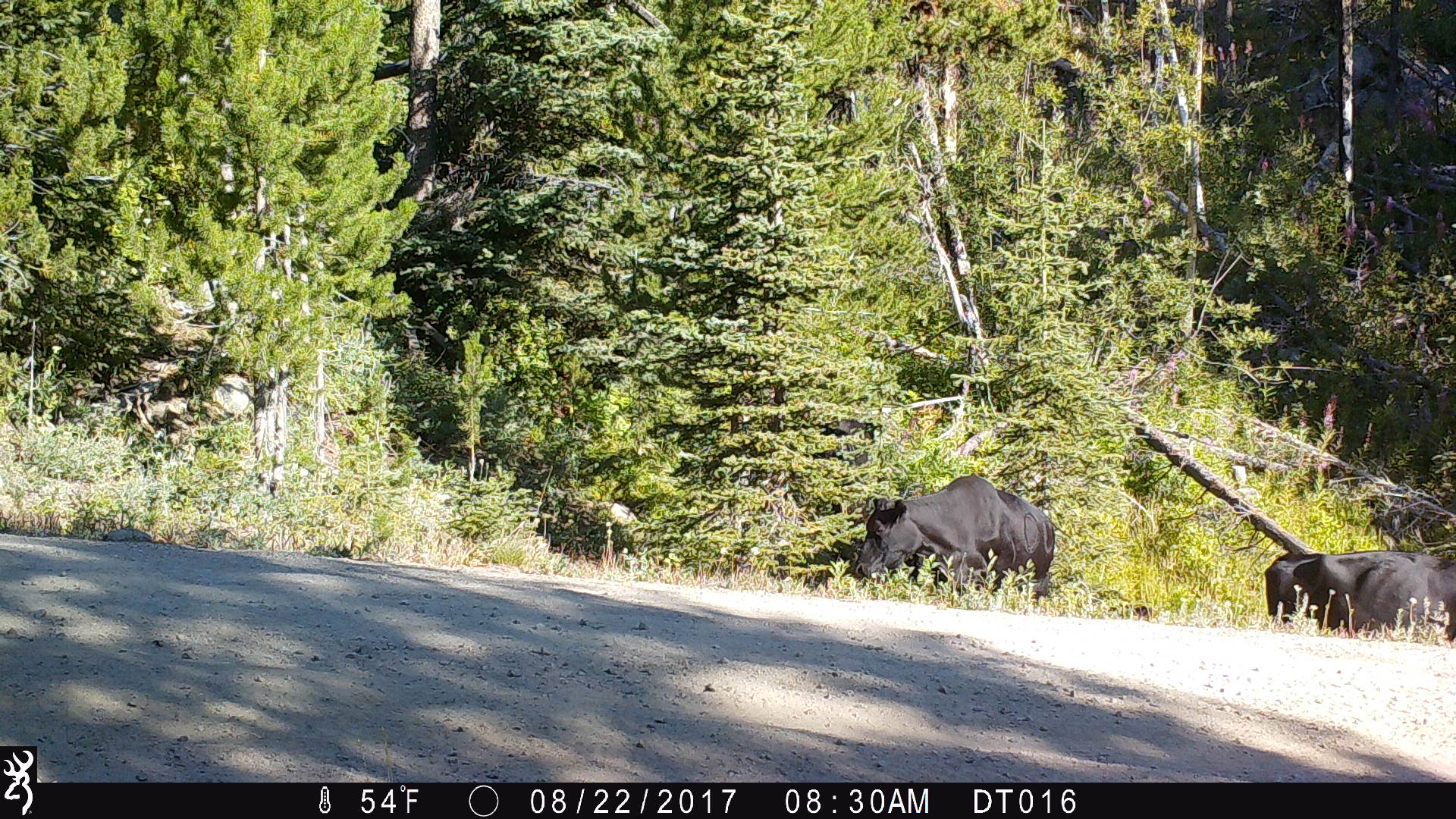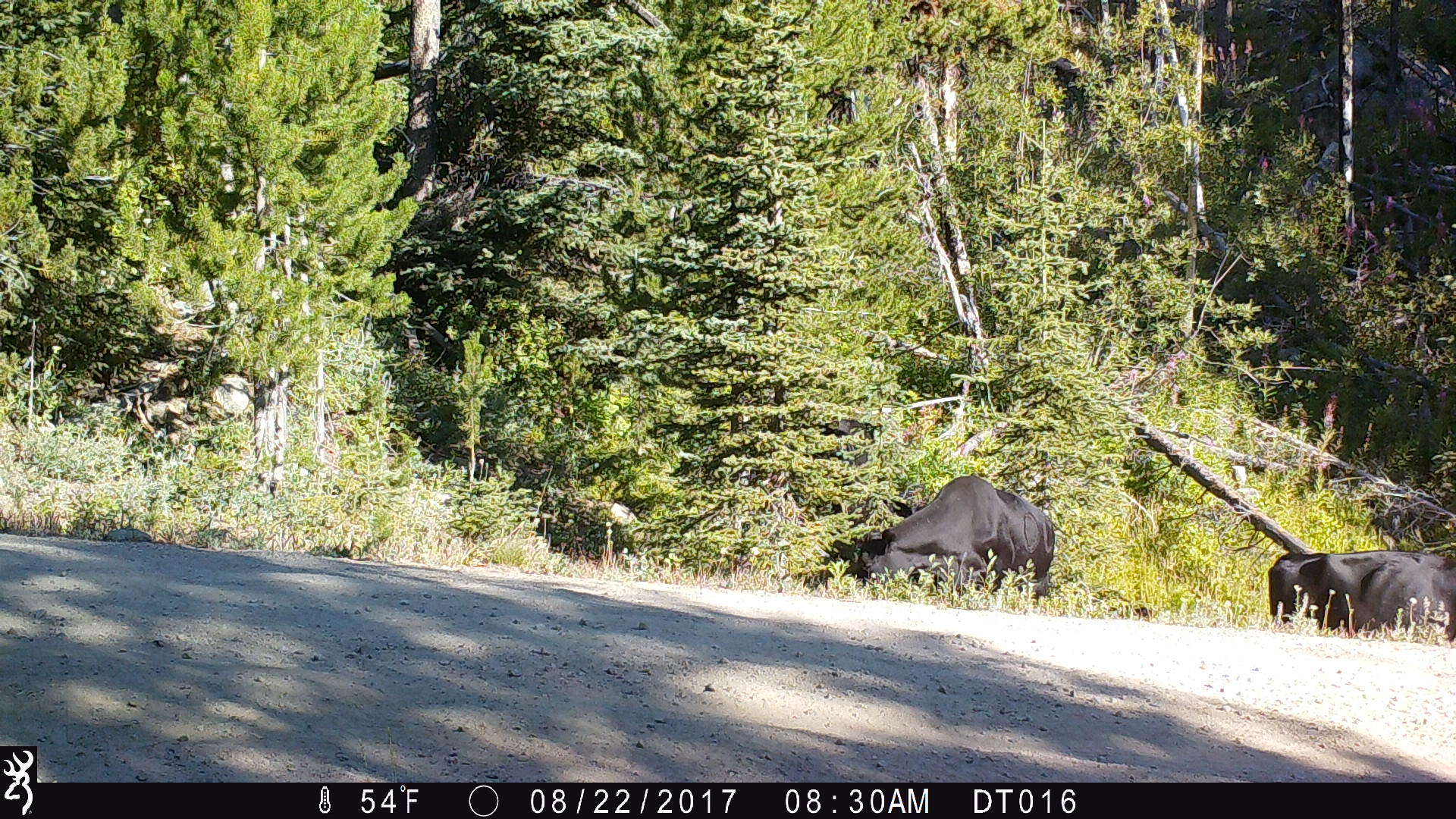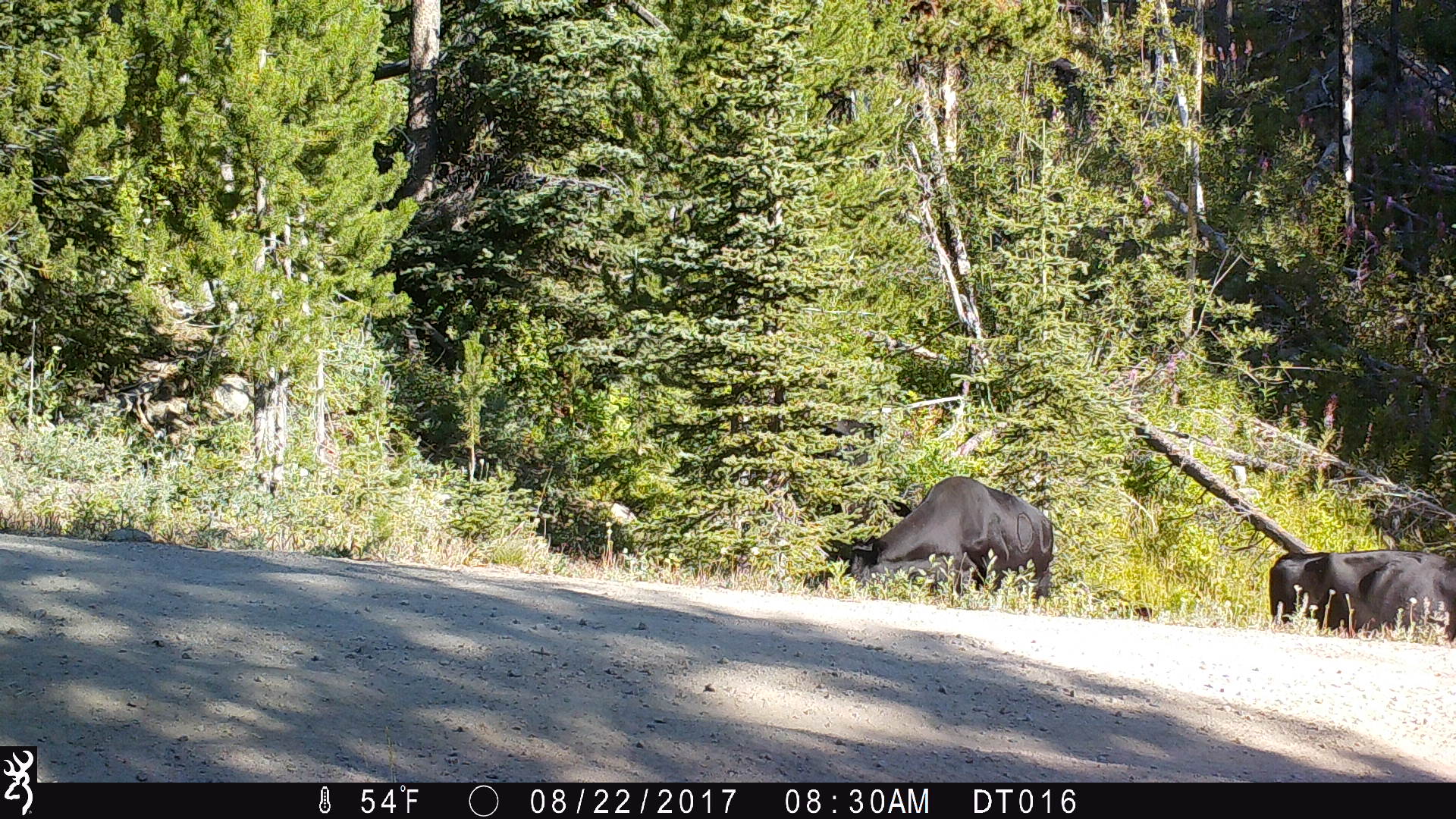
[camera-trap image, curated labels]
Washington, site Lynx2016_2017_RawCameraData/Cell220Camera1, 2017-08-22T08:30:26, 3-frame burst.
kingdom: Animalia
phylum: Chordata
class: Mammalia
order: Artiodactyla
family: Bovidae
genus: Bos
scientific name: Bos taurus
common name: domestic cattle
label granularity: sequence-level